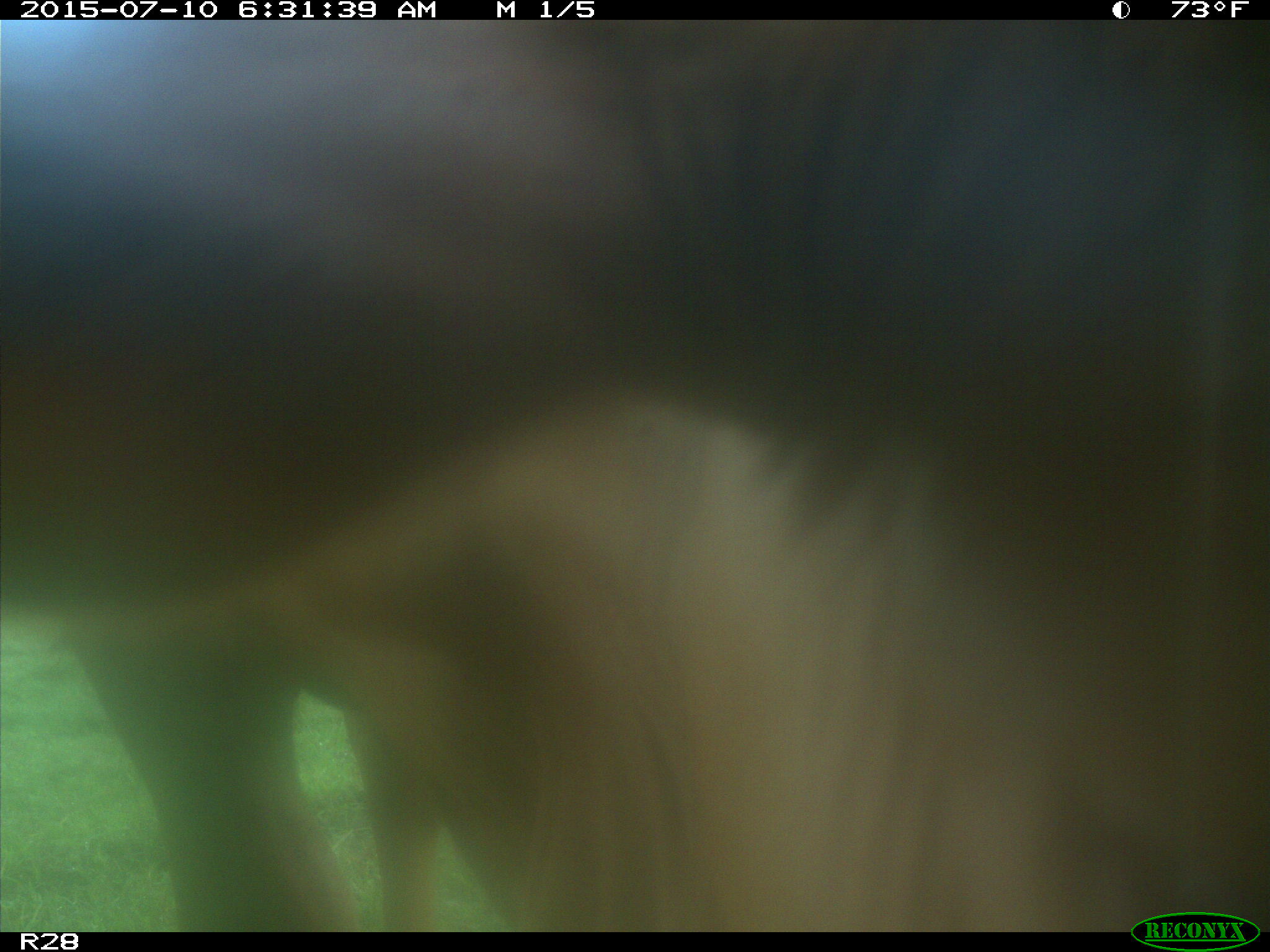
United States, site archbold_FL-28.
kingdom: Animalia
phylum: Chordata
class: Mammalia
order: Artiodactyla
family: Bovidae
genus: Bos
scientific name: Bos taurus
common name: domestic cow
Bos taurus (domestic cow).